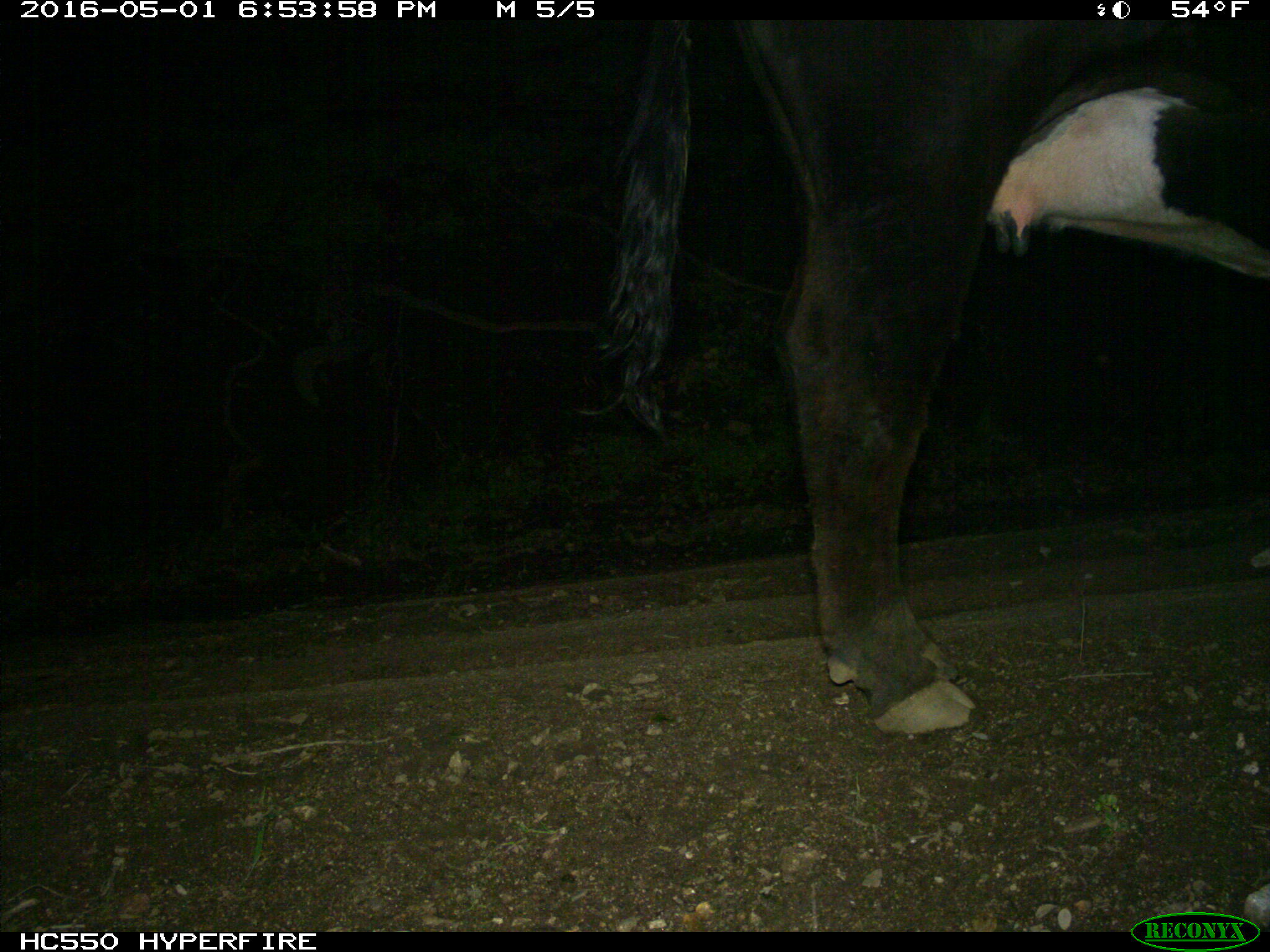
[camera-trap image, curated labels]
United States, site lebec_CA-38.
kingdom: Animalia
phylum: Chordata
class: Mammalia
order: Artiodactyla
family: Bovidae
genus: Bos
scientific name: Bos taurus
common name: domestic cow